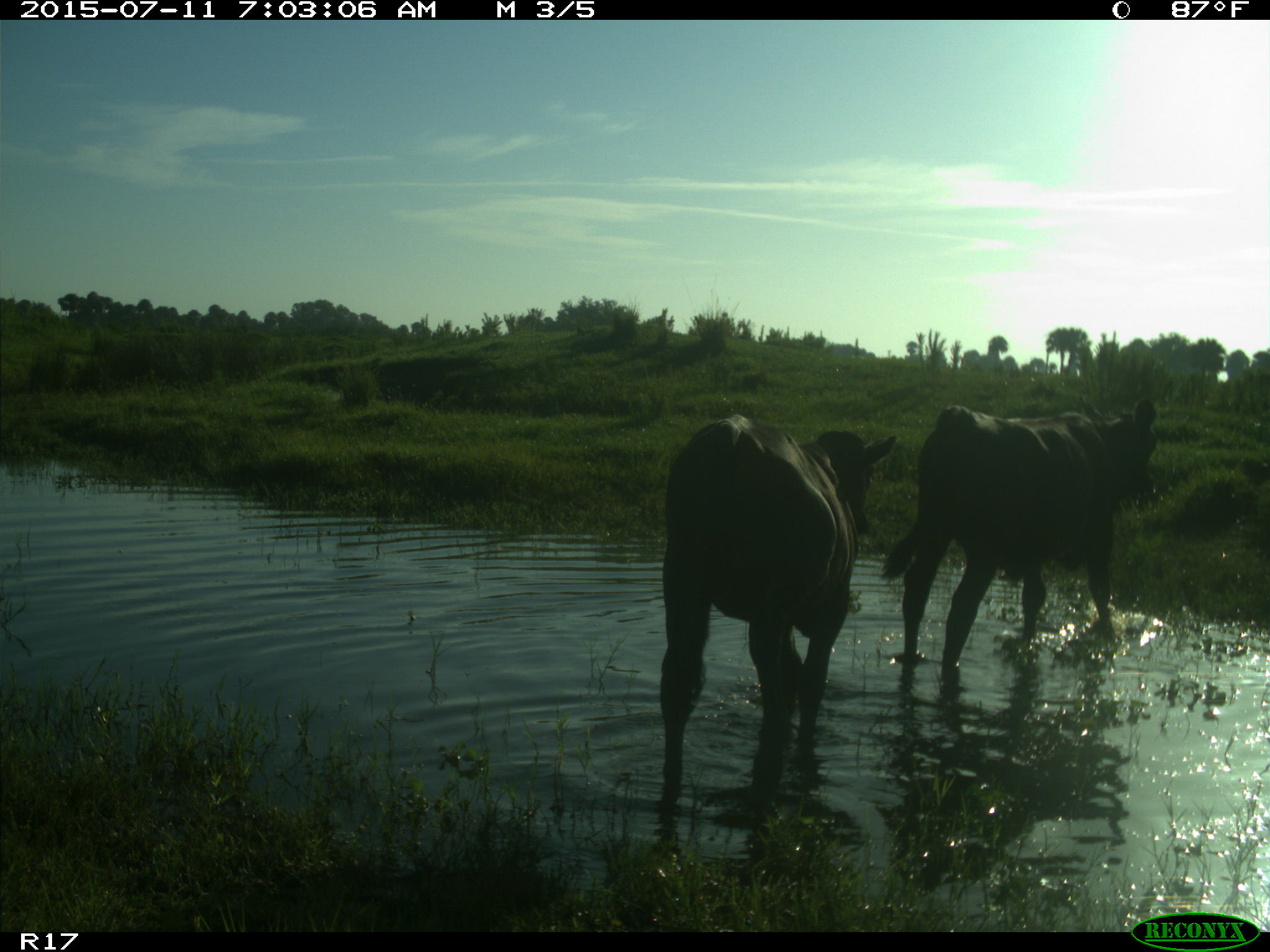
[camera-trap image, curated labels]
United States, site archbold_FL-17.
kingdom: Animalia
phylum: Chordata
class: Mammalia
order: Artiodactyla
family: Bovidae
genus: Bos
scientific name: Bos taurus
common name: domestic cow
Bos taurus (domestic cow).